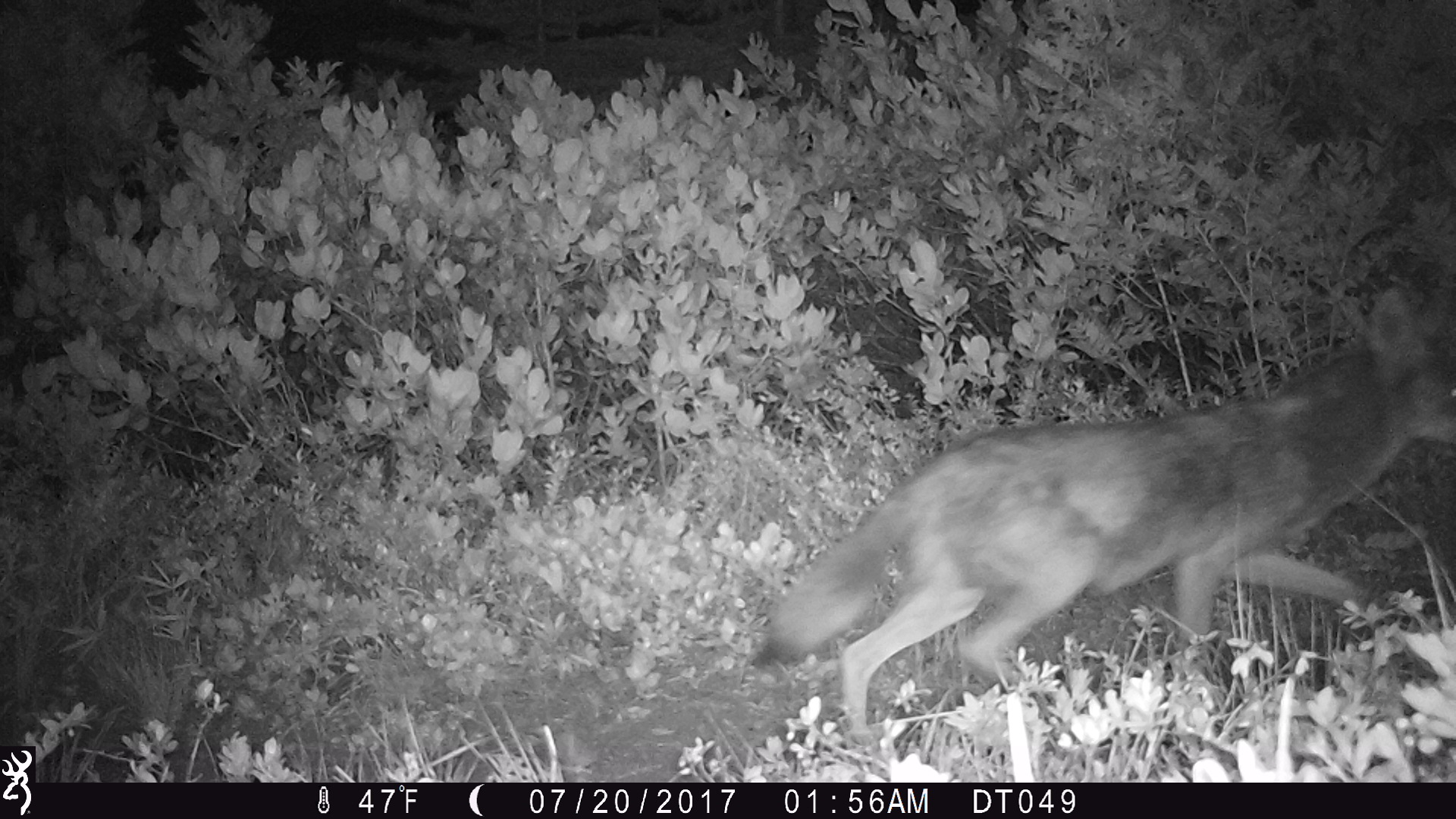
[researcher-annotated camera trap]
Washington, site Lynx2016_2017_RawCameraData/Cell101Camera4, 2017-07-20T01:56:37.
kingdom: Animalia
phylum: Chordata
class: Mammalia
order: Carnivora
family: Canidae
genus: Canis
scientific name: Canis latrans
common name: coyote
Canis latrans (coyote). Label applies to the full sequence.